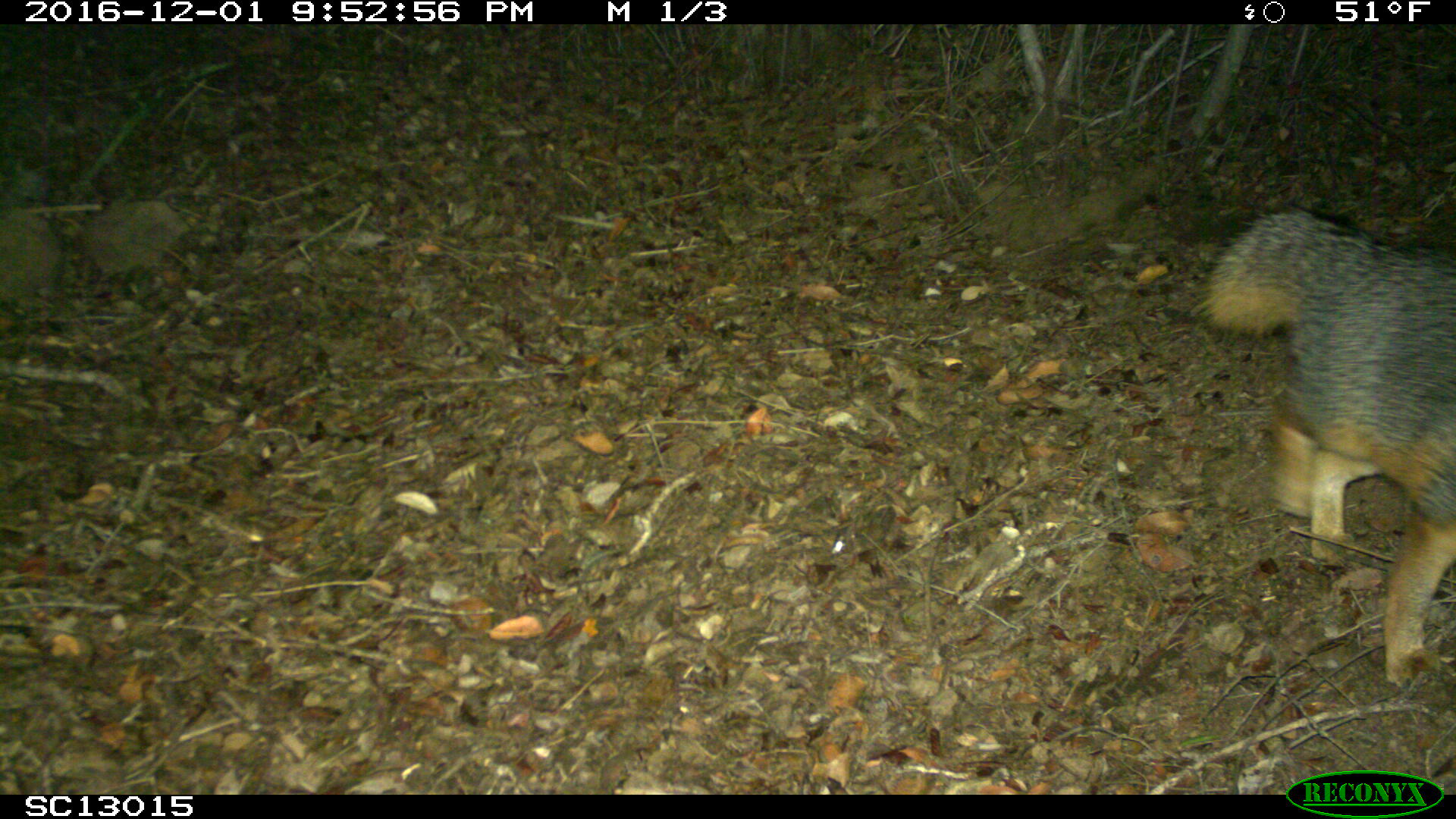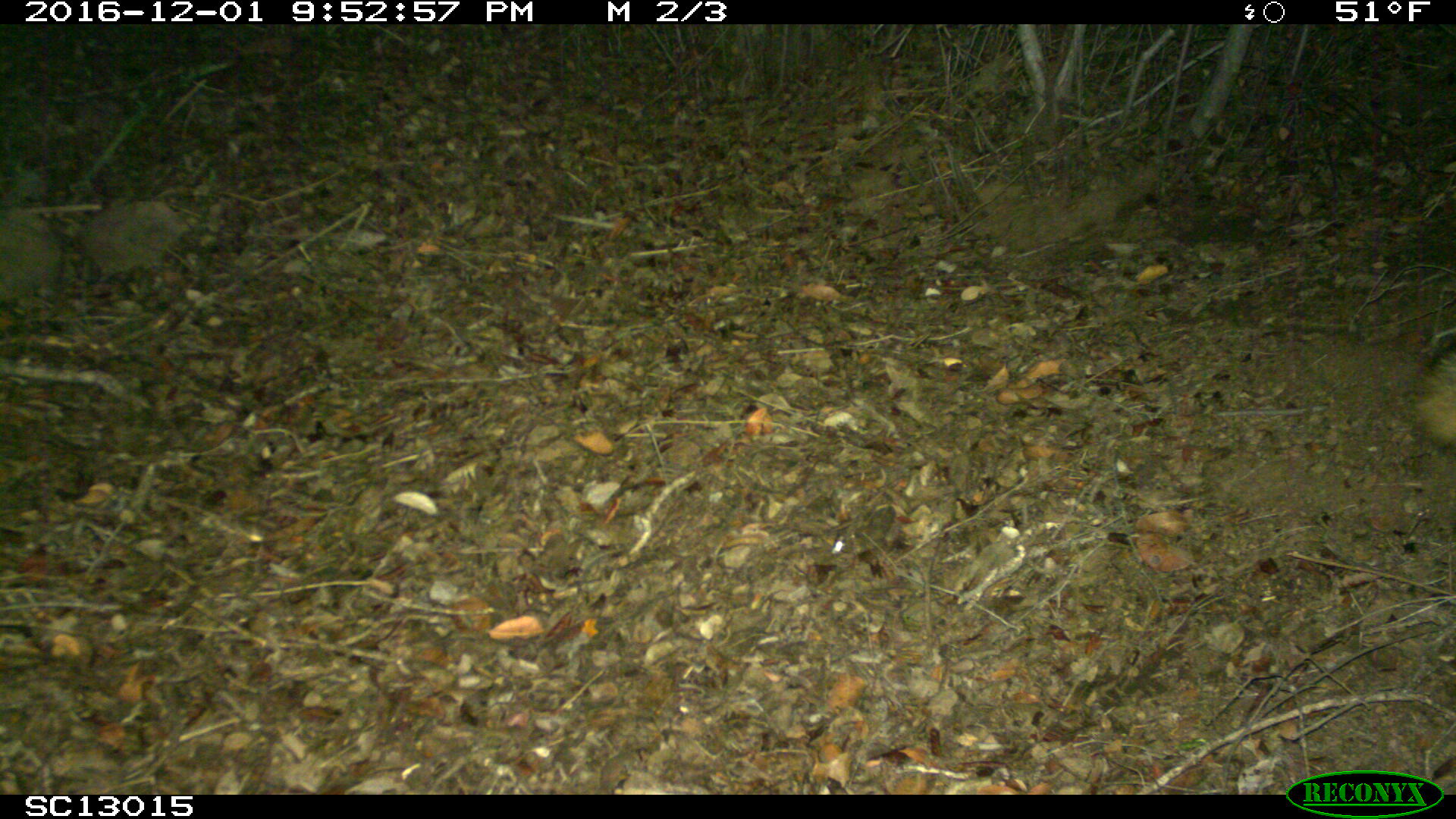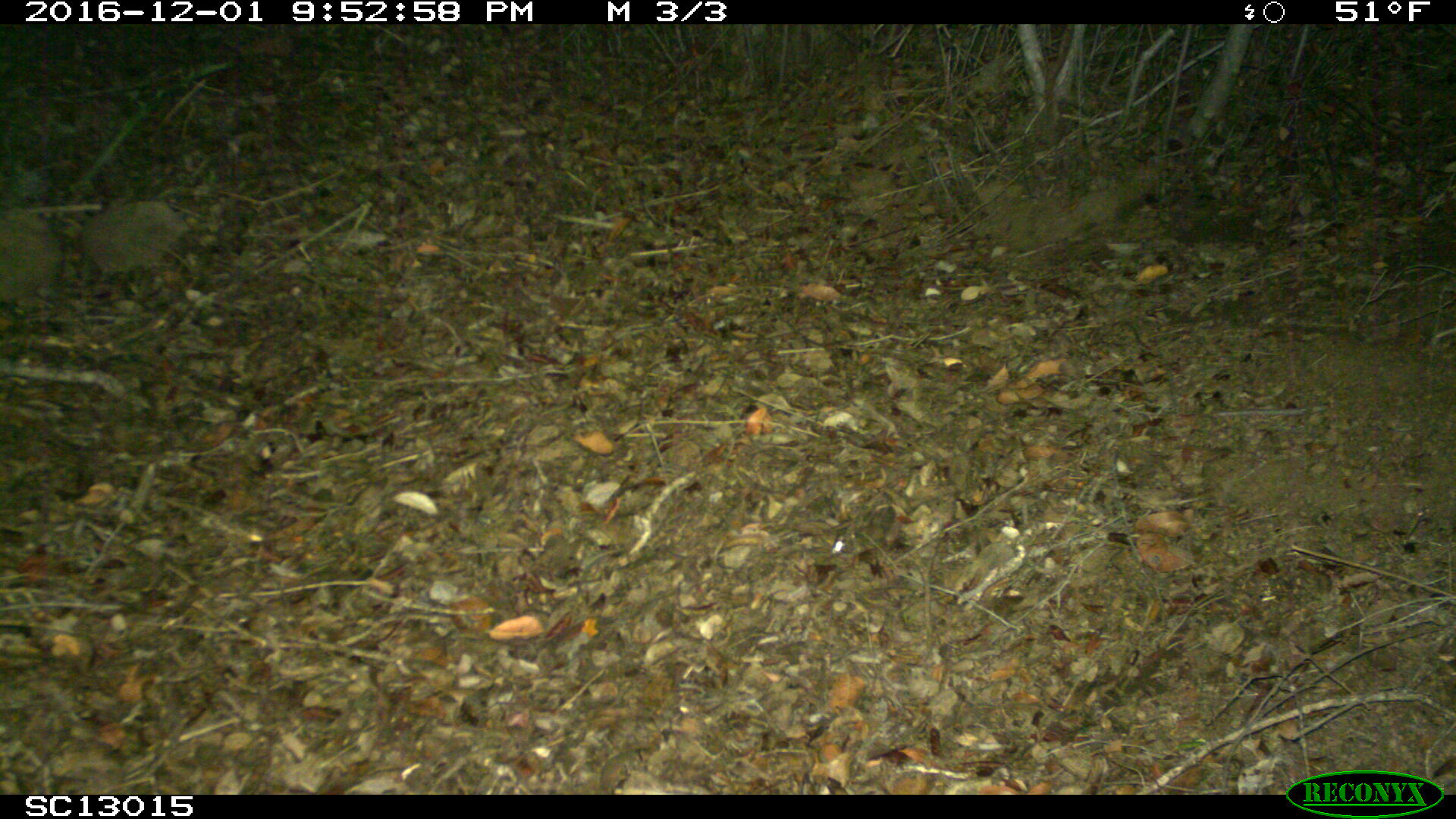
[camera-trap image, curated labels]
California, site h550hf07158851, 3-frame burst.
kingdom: Animalia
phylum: Chordata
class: Mammalia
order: Carnivora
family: Canidae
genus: Urocyon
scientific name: Urocyon littoralis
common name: island fox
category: fox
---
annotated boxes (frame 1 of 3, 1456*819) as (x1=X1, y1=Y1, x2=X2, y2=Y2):
fox: (x1=1197, y1=204, x2=1455, y2=686)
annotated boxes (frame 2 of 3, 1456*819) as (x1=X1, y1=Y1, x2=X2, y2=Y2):
fox: (x1=1410, y1=343, x2=1455, y2=455)